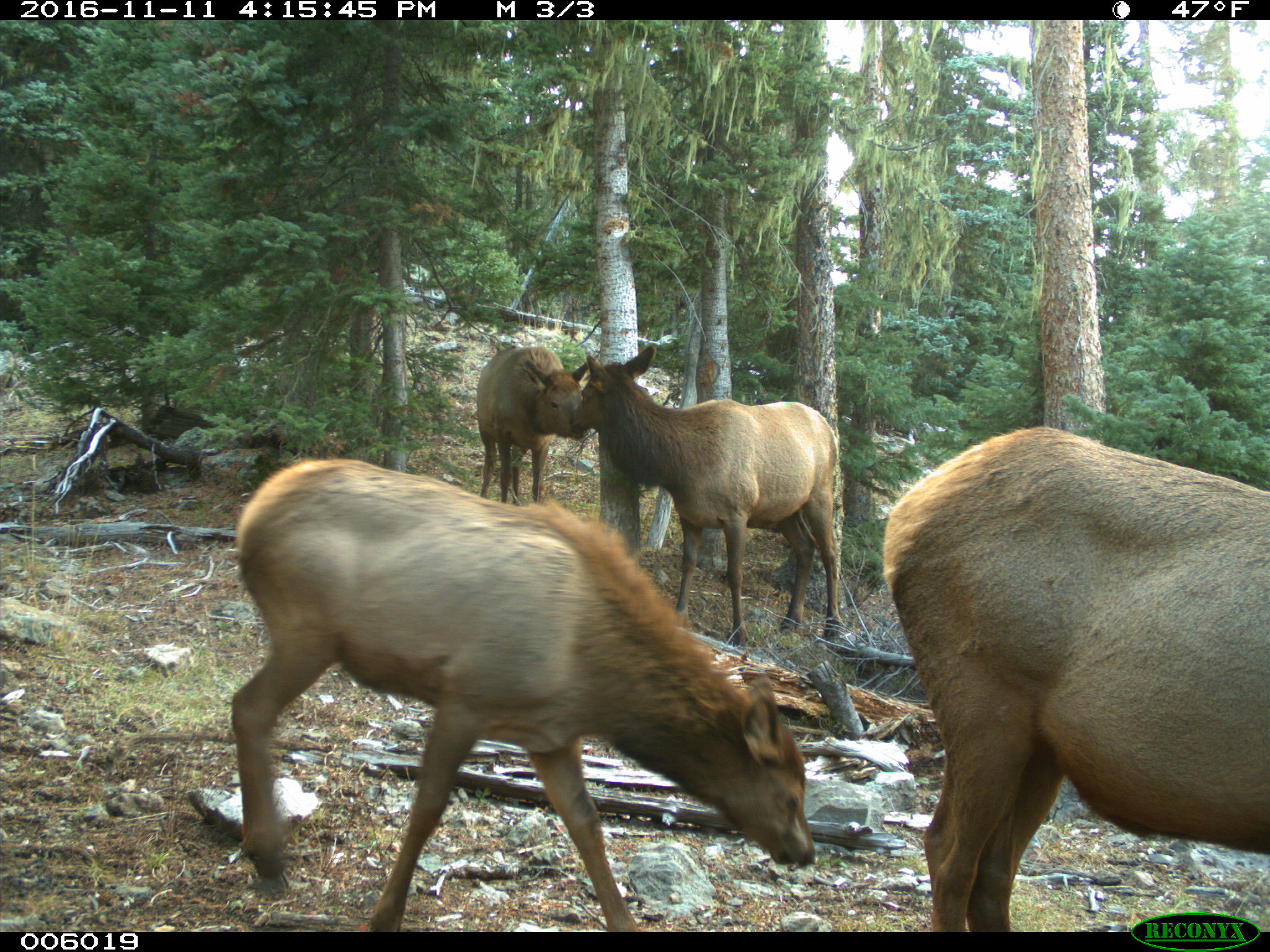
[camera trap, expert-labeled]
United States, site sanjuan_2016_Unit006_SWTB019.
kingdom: Animalia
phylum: Chordata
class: Mammalia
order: Artiodactyla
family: Cervidae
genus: Cervus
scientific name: Cervus elaphus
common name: red deer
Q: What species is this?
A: Cervus elaphus (red deer).